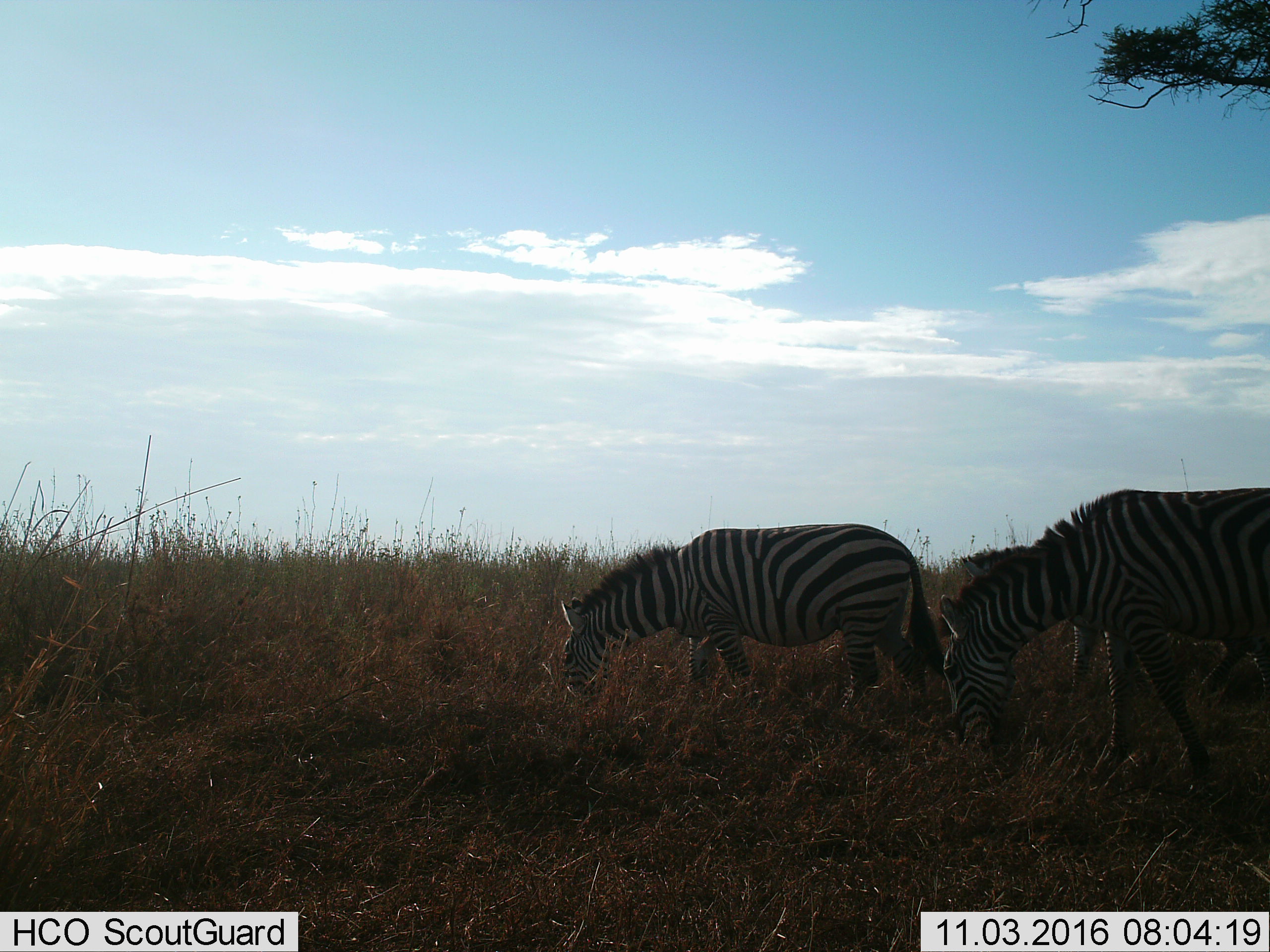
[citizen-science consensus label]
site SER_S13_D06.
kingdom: Animalia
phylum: Chordata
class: Mammalia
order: Perissodactyla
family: Equidae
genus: Equus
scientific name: Equus quagga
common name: plains zebra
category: zebraplains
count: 3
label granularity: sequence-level